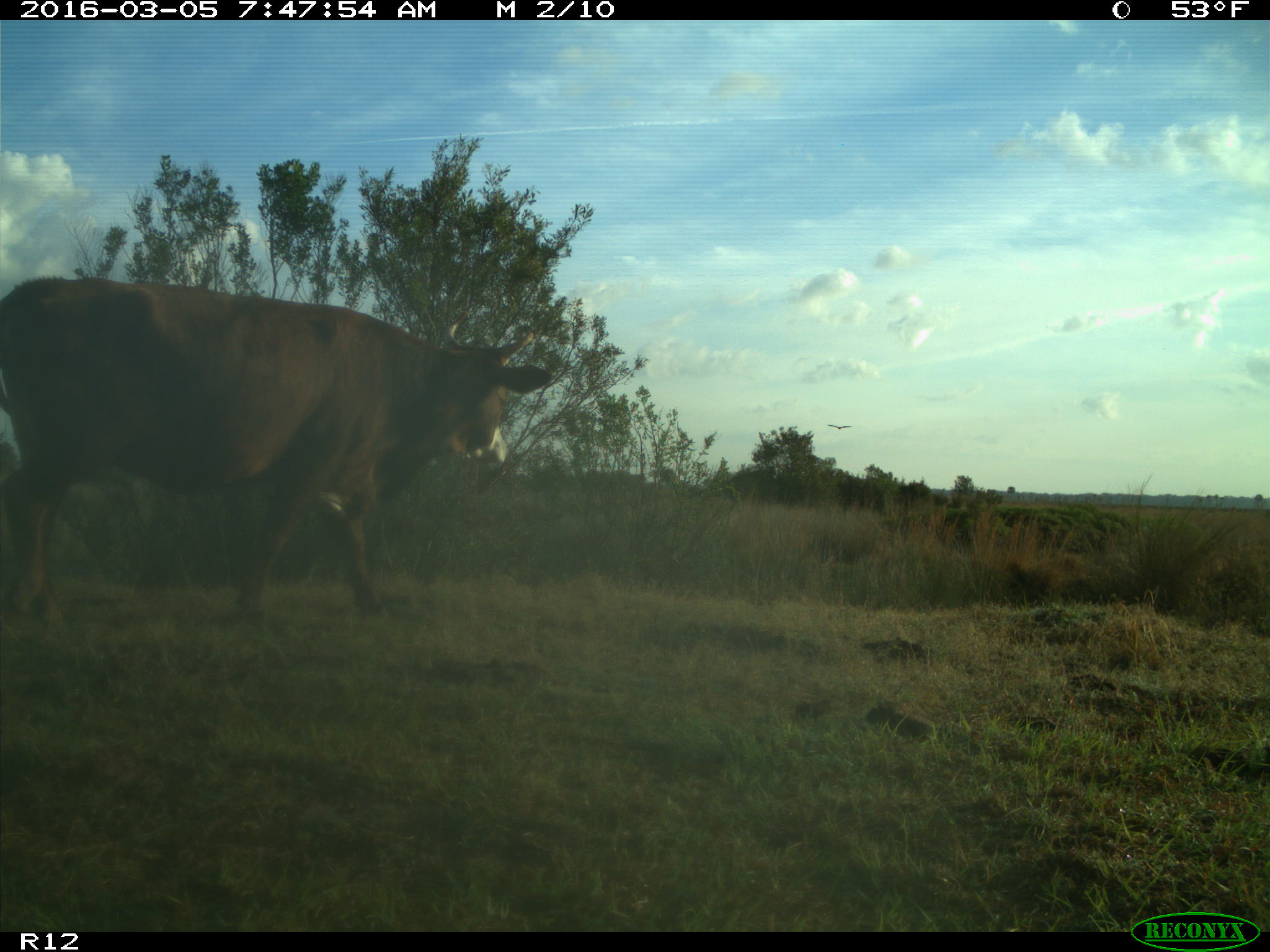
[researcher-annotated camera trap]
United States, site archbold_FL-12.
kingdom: Animalia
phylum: Chordata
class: Mammalia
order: Artiodactyla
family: Bovidae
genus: Bos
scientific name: Bos taurus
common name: domestic cow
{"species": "Bos taurus (domestic cow)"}